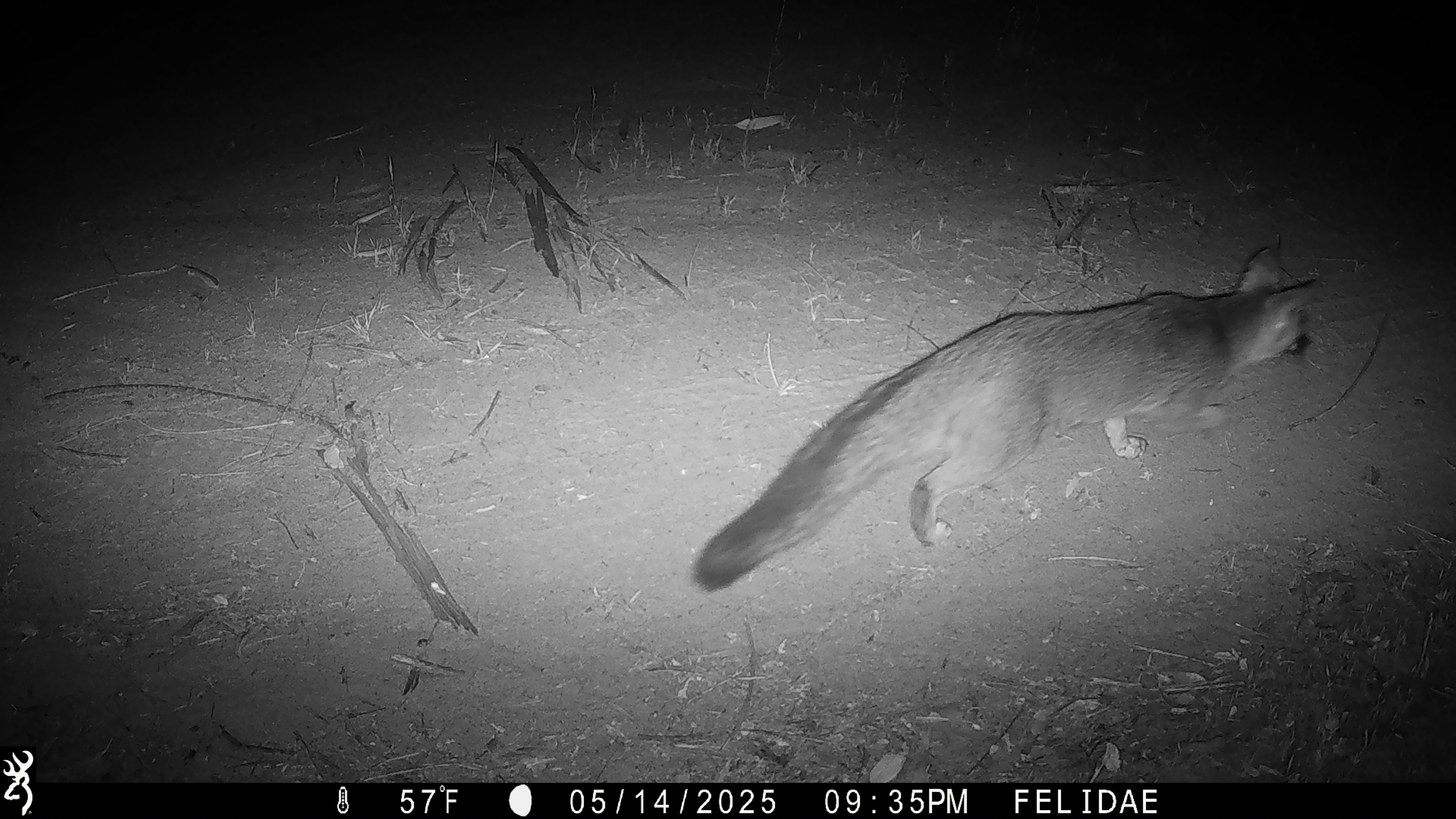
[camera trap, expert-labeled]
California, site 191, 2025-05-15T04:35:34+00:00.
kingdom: Animalia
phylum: Chordata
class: Mammalia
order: Carnivora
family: Canidae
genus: Urocyon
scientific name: Urocyon cinereoargenteus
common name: gray fox